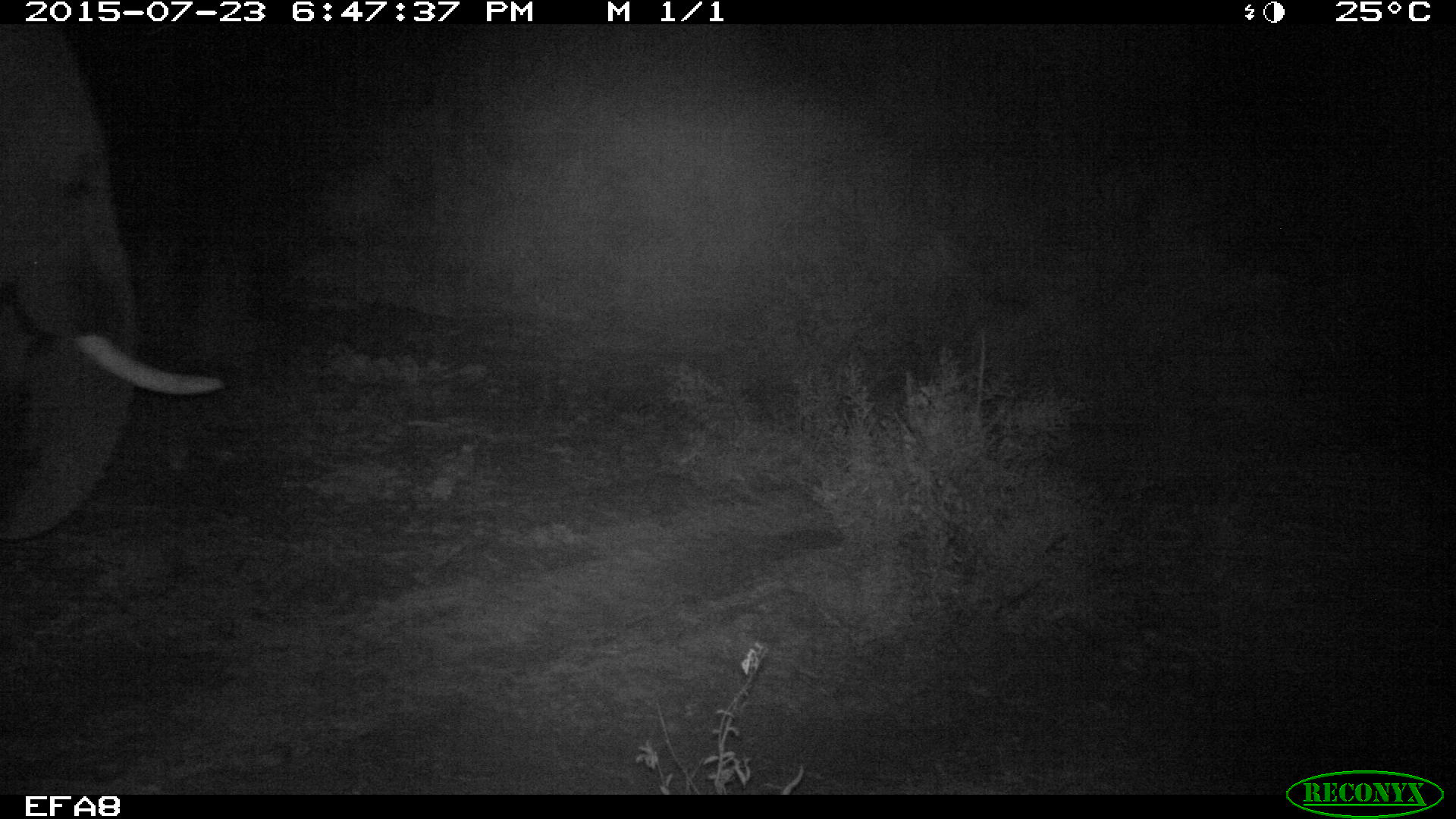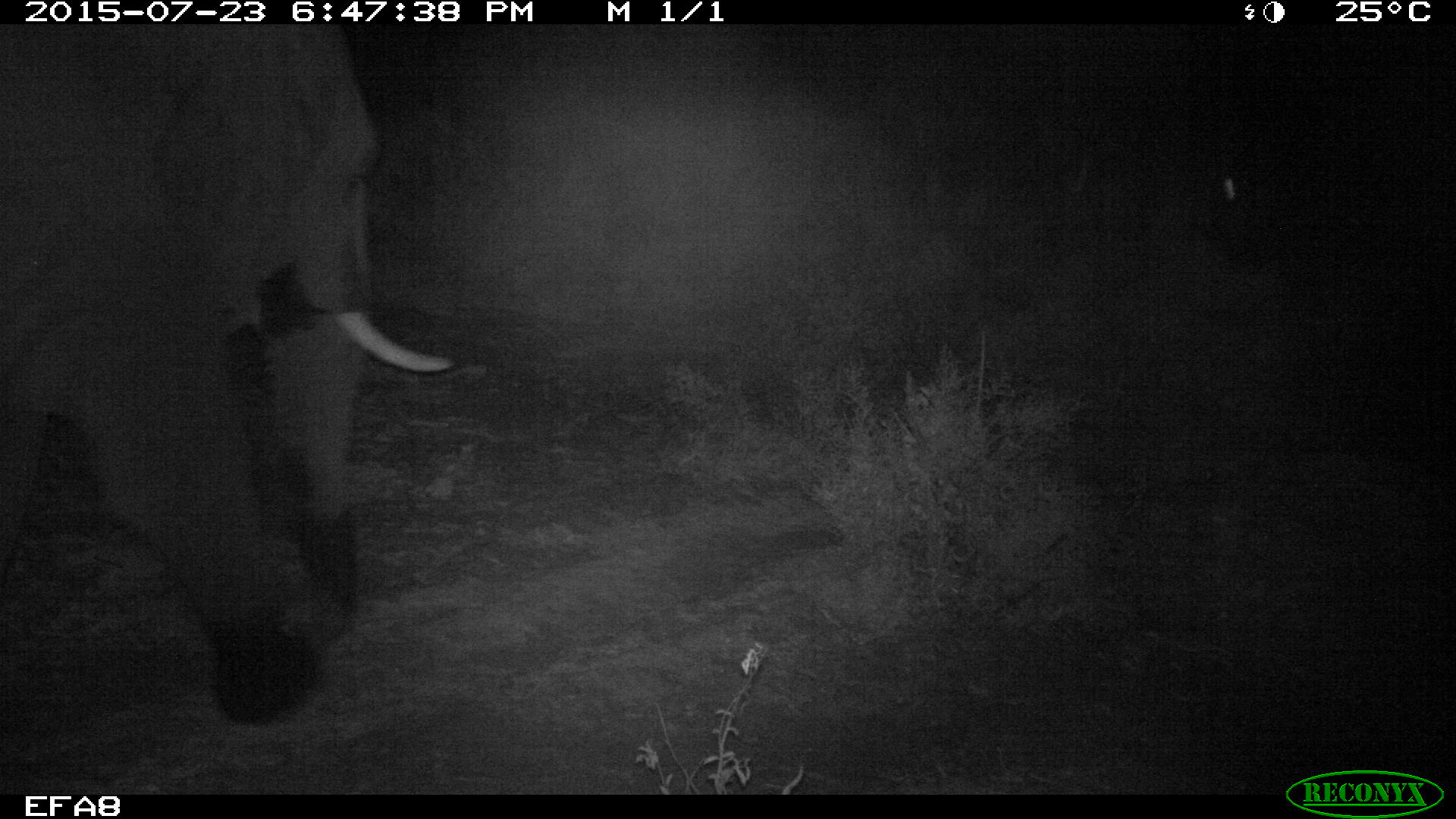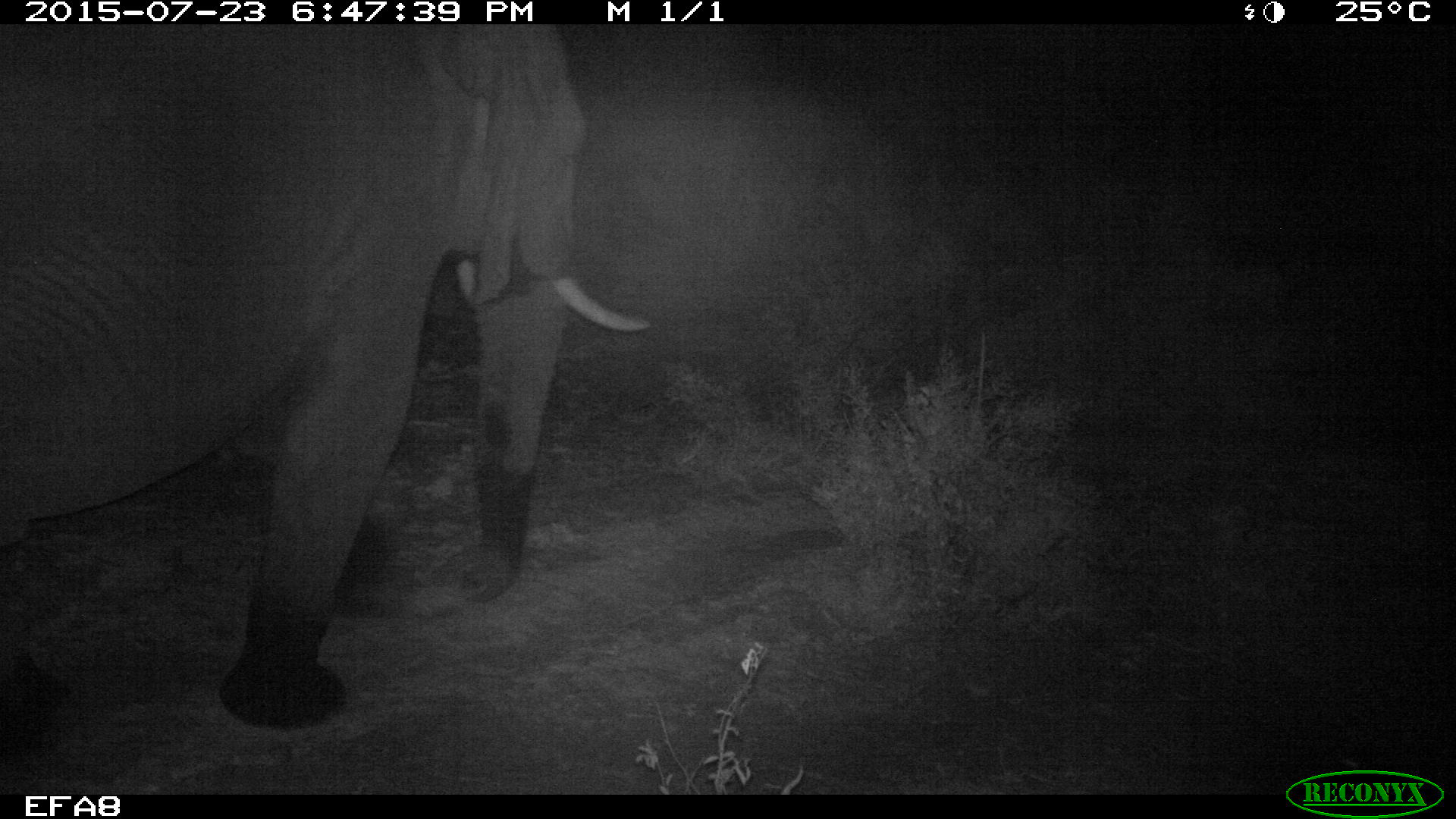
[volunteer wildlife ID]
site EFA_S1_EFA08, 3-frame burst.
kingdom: Animalia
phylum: Chordata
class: Mammalia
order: Proboscidea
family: Elephantidae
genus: Loxodonta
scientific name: Loxodonta africana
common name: african bush elephant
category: elephant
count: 1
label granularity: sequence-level